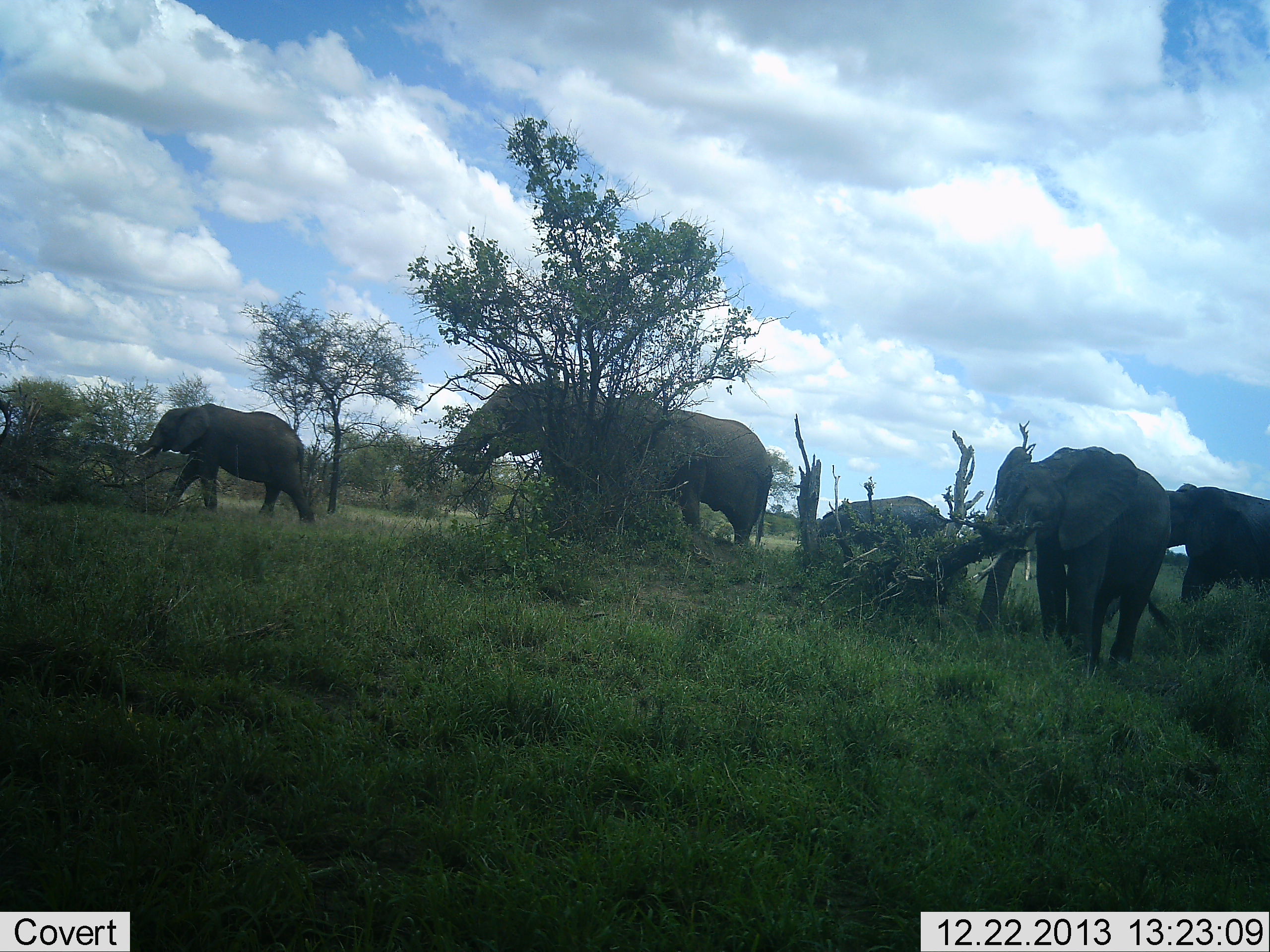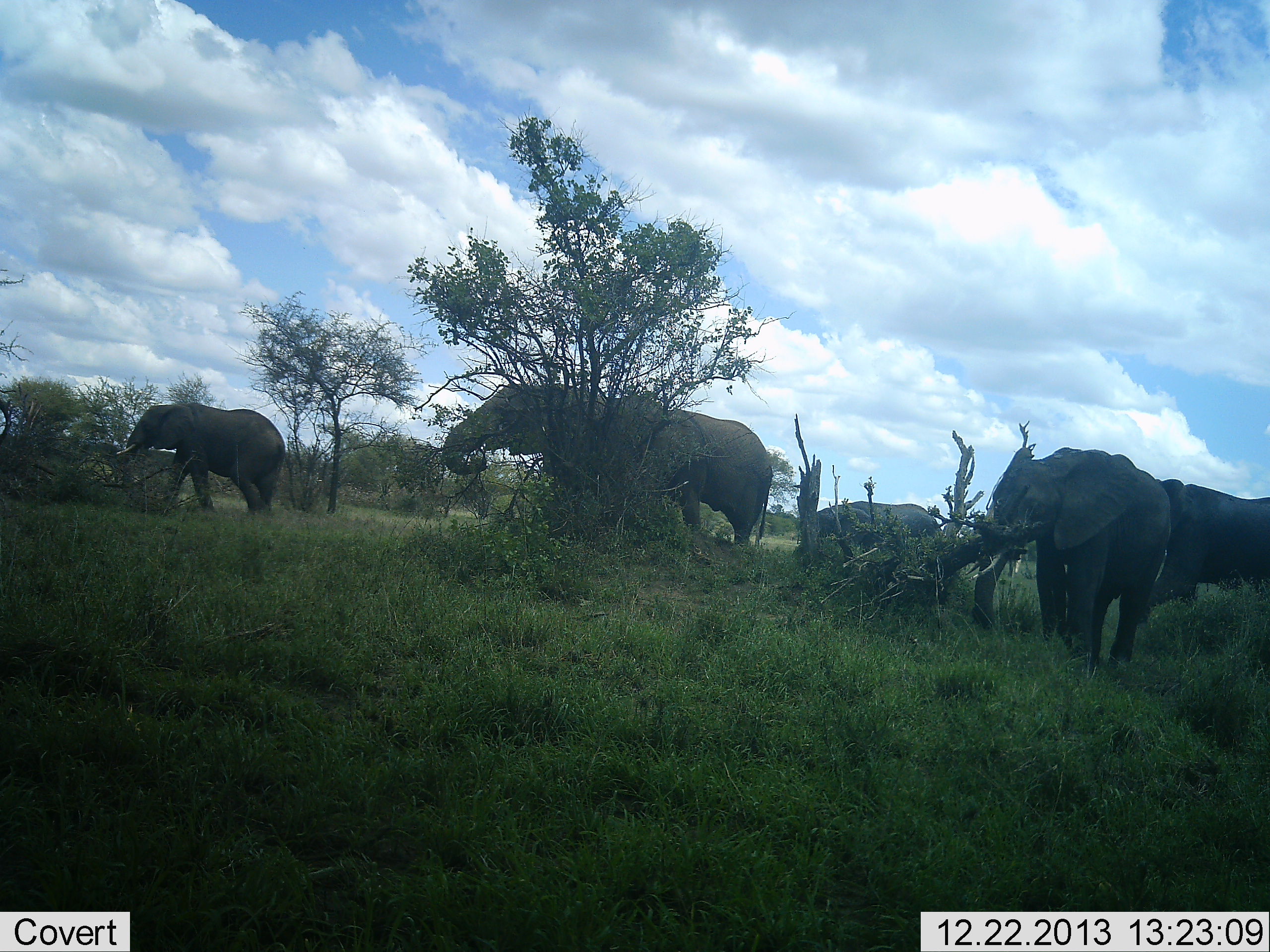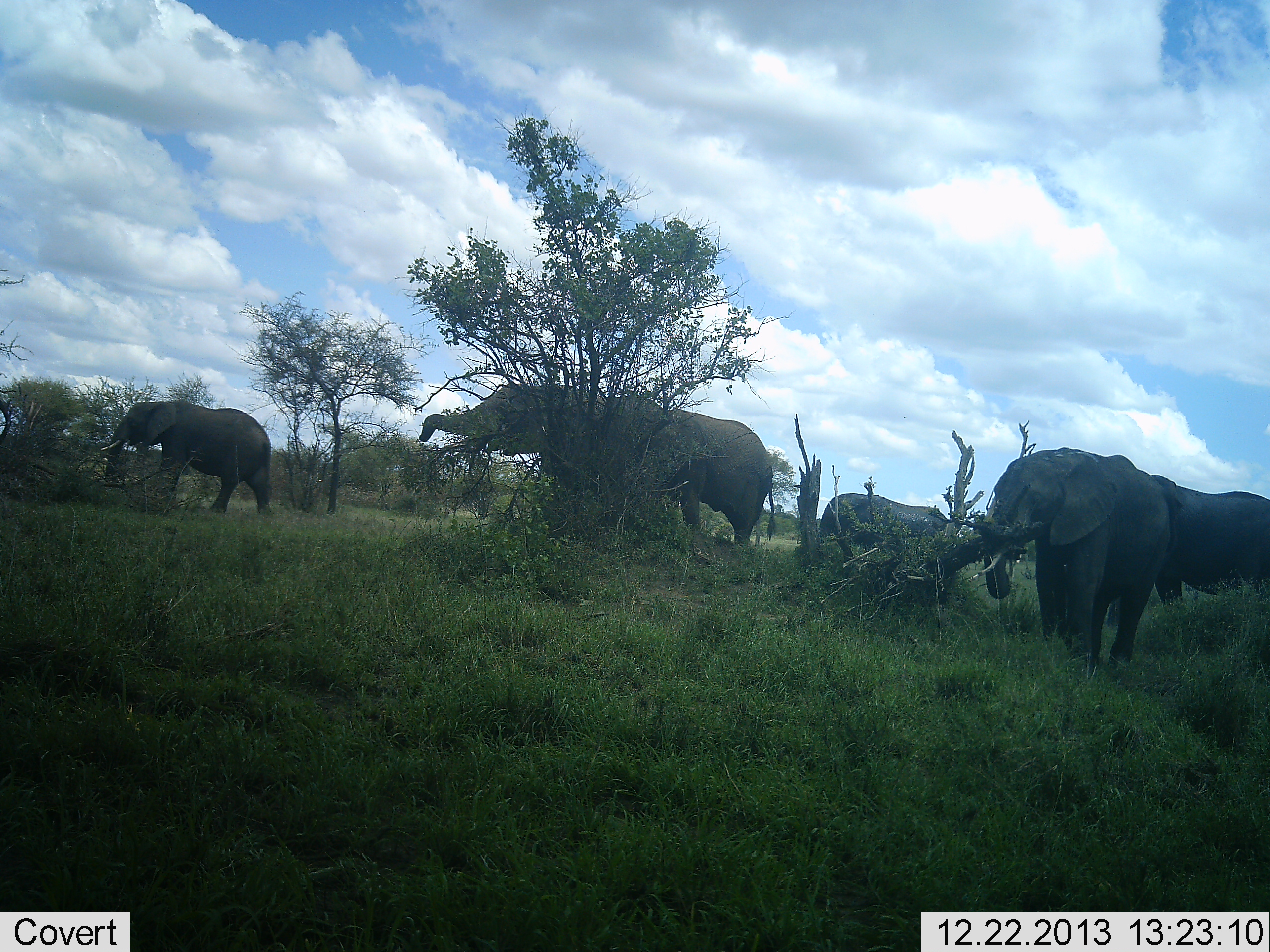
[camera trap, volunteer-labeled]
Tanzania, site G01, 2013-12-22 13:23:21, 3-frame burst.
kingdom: Animalia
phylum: Chordata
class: Mammalia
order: Proboscidea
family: Elephantidae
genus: Loxodonta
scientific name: Loxodonta africana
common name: african bush elephant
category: elephant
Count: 6.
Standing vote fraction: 20%.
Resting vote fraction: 0%.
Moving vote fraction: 50%.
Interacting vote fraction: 10%.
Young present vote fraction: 20%.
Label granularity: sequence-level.